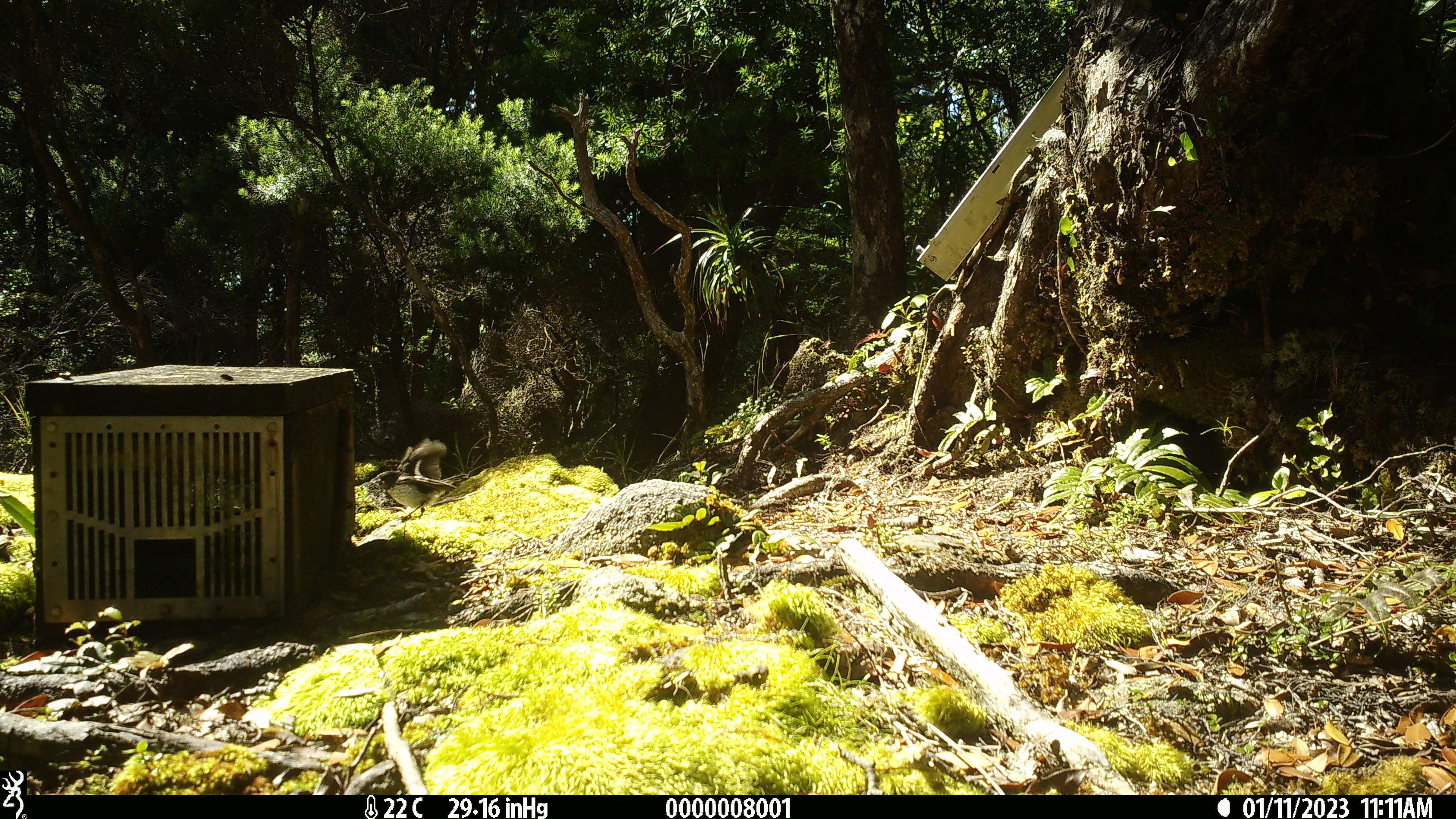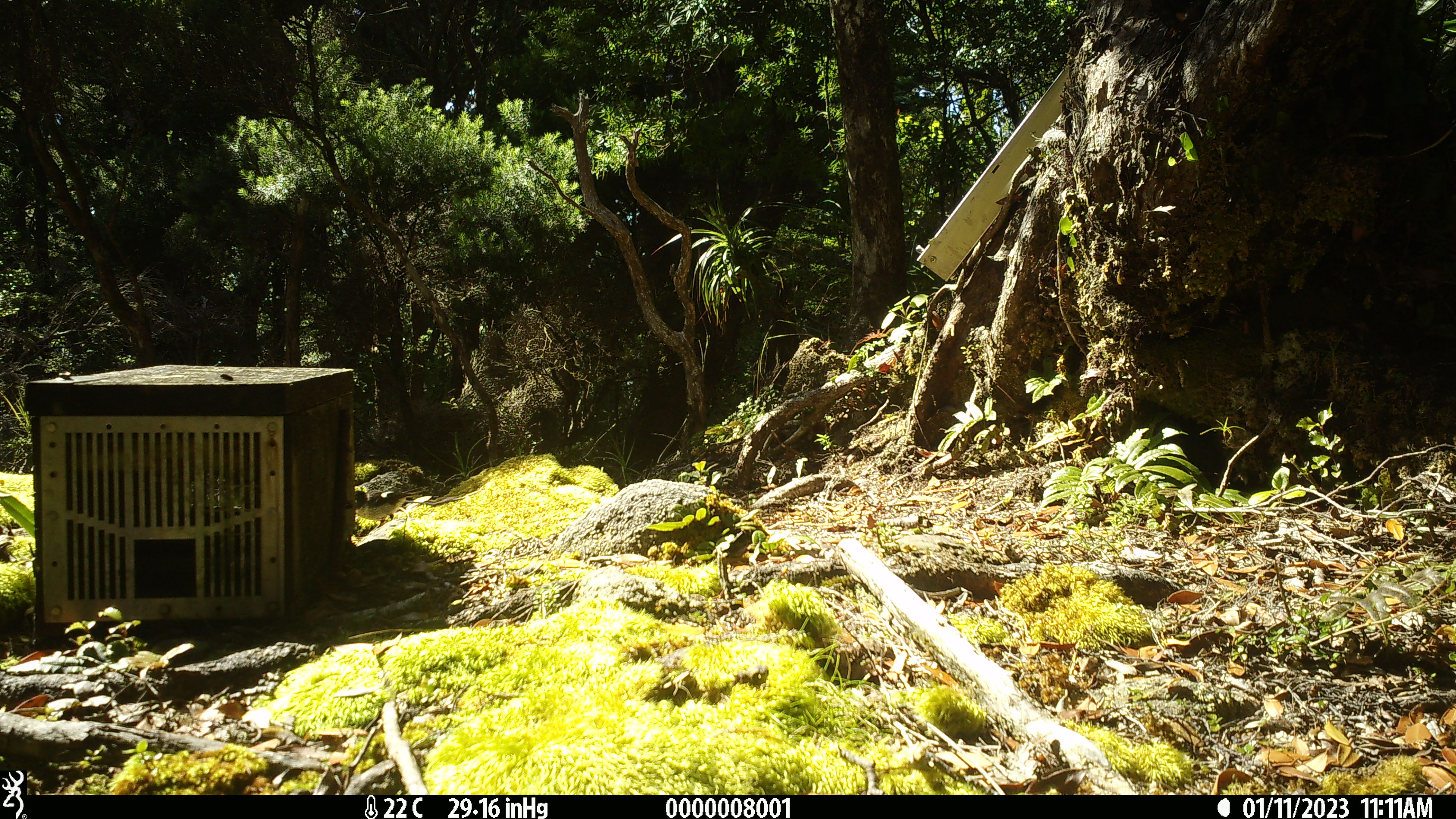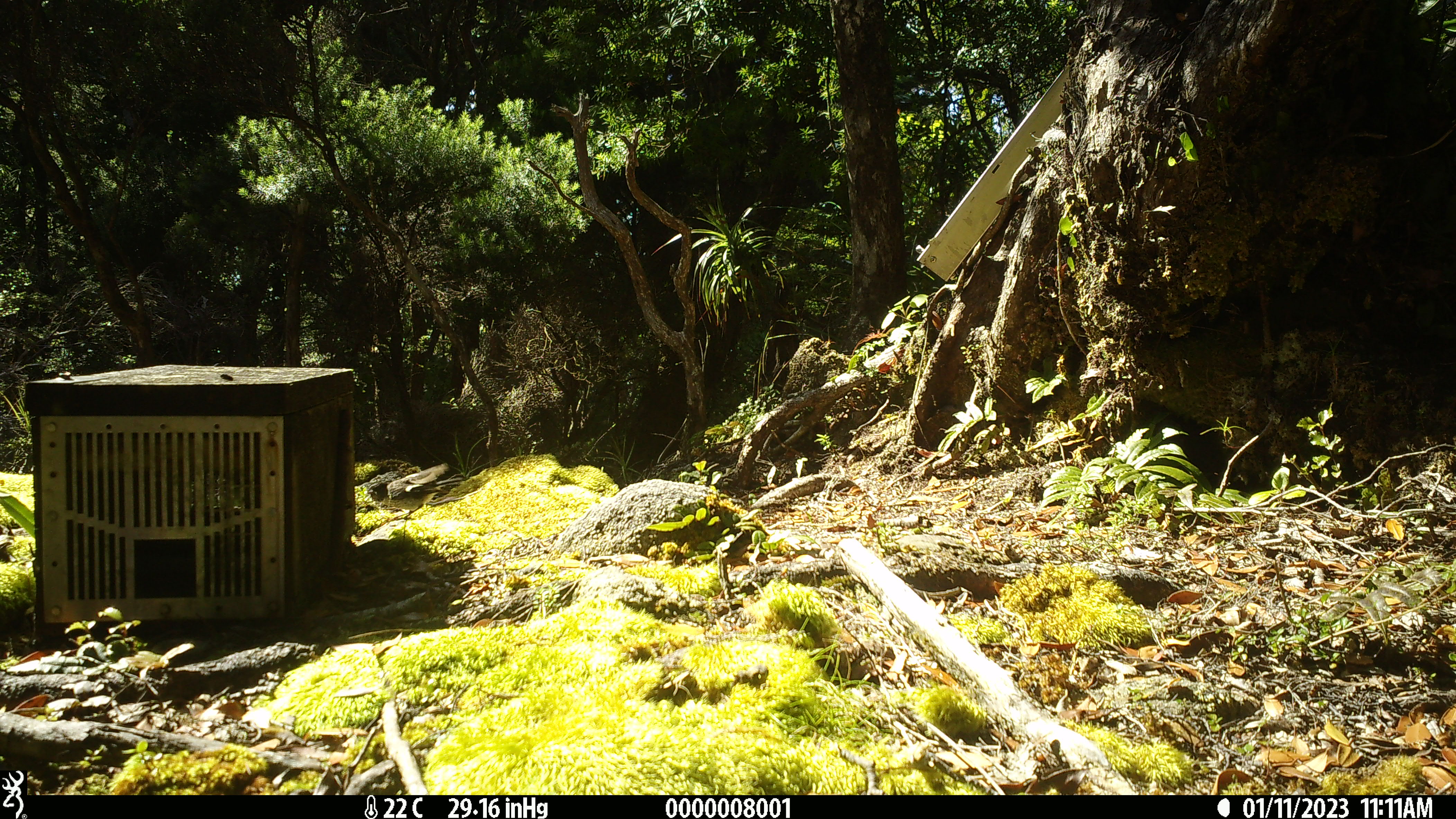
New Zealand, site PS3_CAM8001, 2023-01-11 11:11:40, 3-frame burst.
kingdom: Animalia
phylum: Chordata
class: Aves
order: Passeriformes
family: Petroicidae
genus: Petroica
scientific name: Petroica macrocephala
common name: tomtit